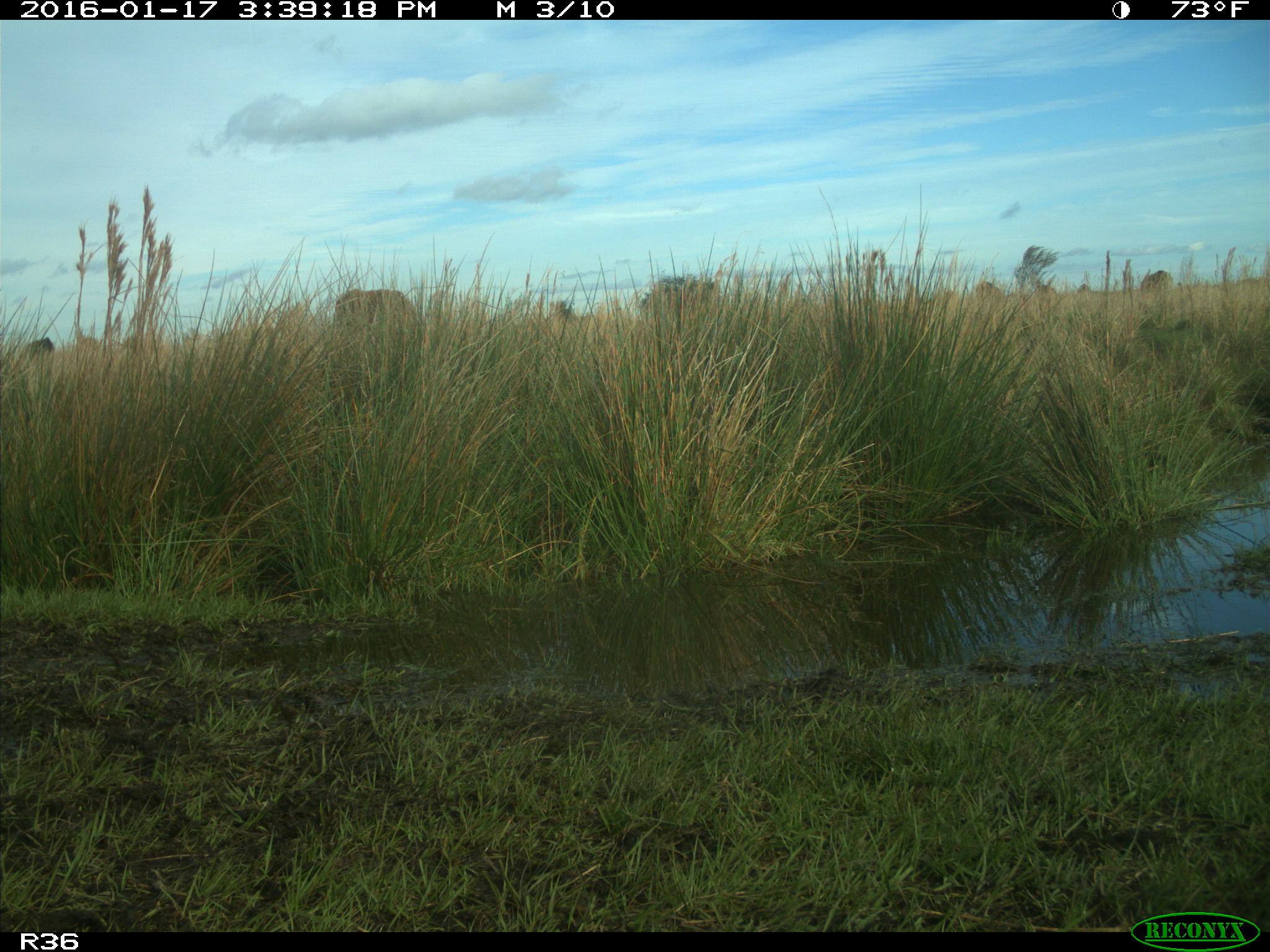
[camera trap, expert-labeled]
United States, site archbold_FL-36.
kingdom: Animalia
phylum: Chordata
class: Mammalia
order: Artiodactyla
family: Bovidae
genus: Bos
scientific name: Bos taurus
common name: domestic cow